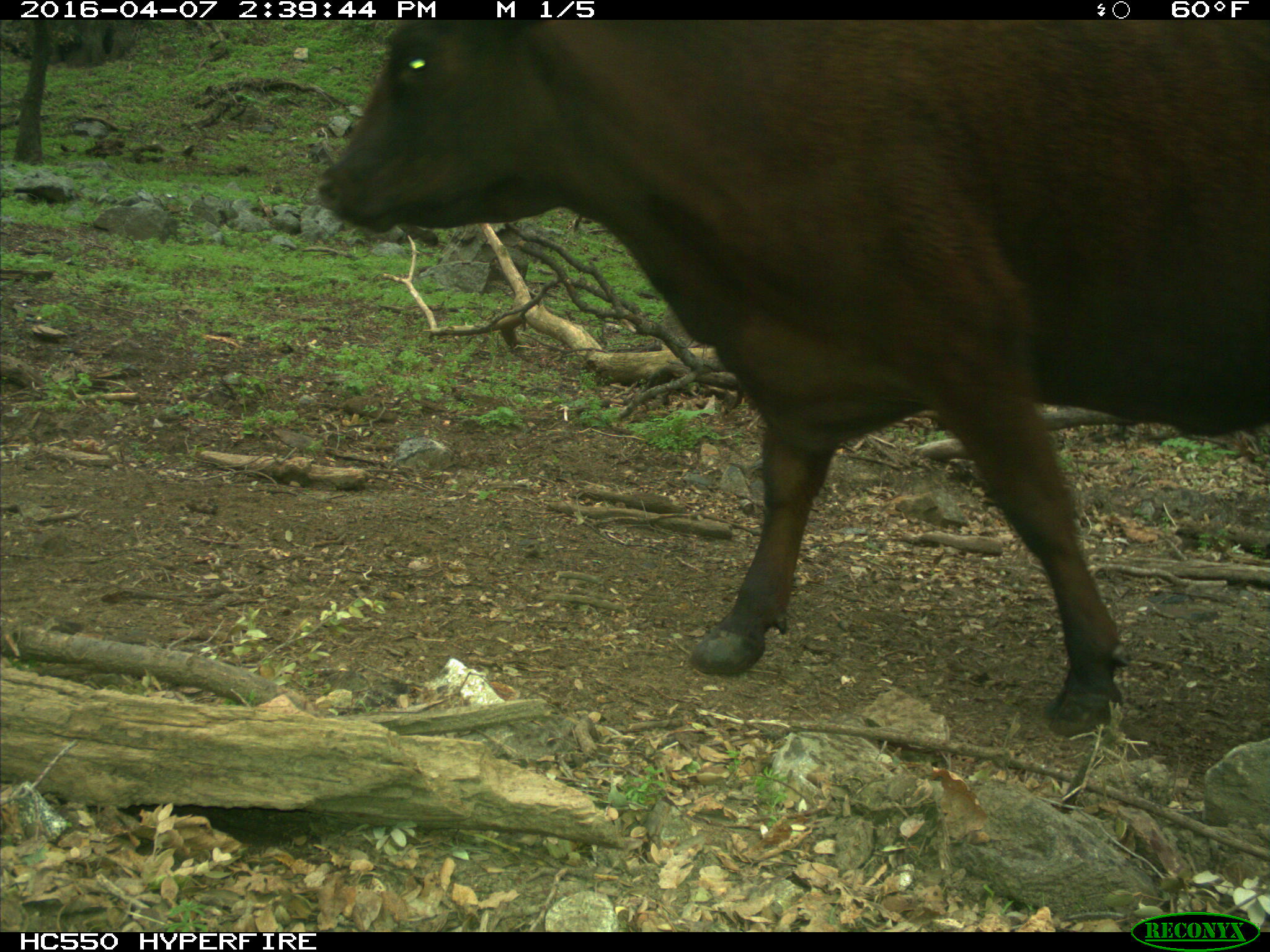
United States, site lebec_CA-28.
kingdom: Animalia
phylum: Chordata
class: Mammalia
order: Artiodactyla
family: Bovidae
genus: Bos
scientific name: Bos taurus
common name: domestic cow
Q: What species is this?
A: Bos taurus (domestic cow).